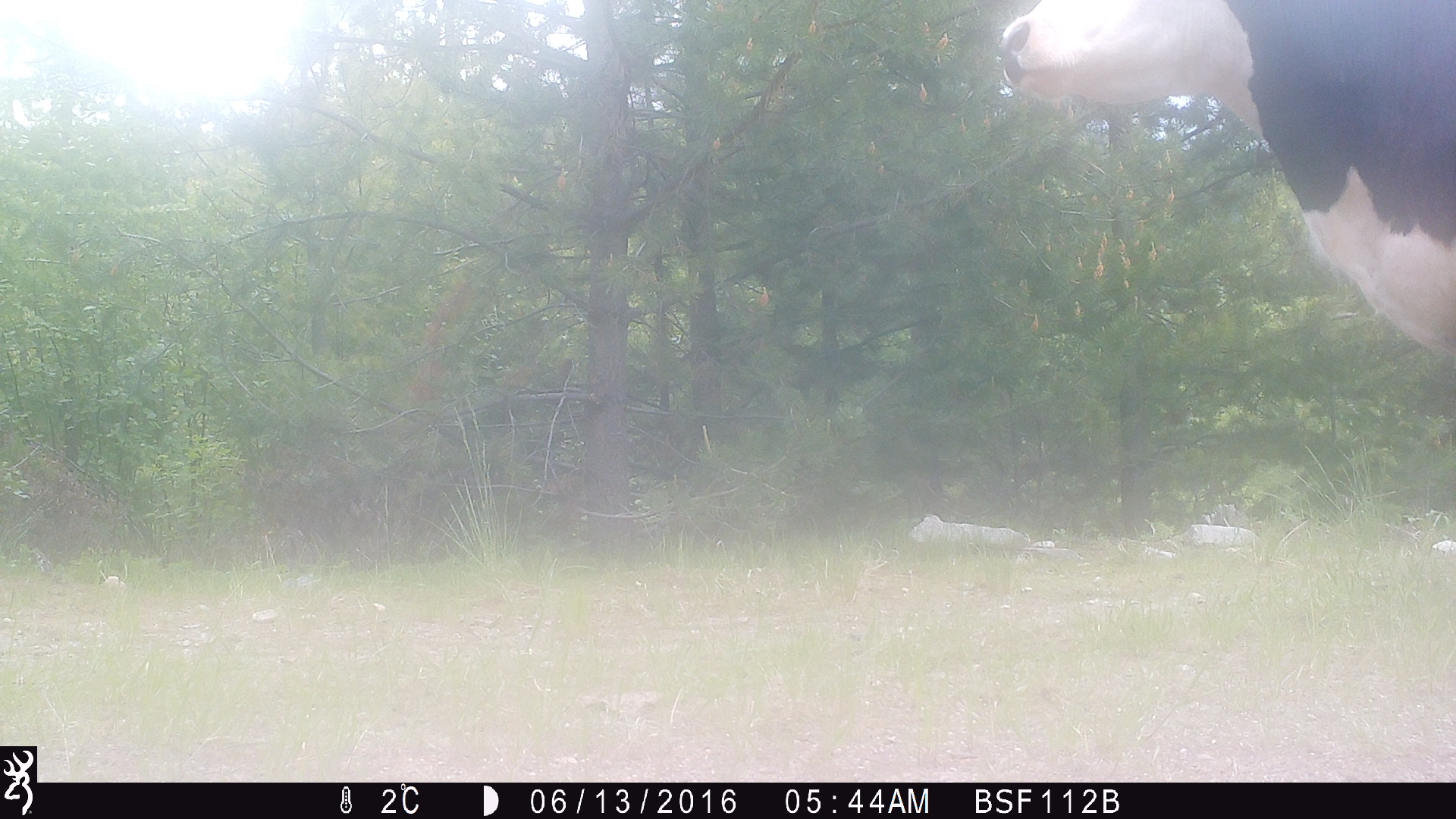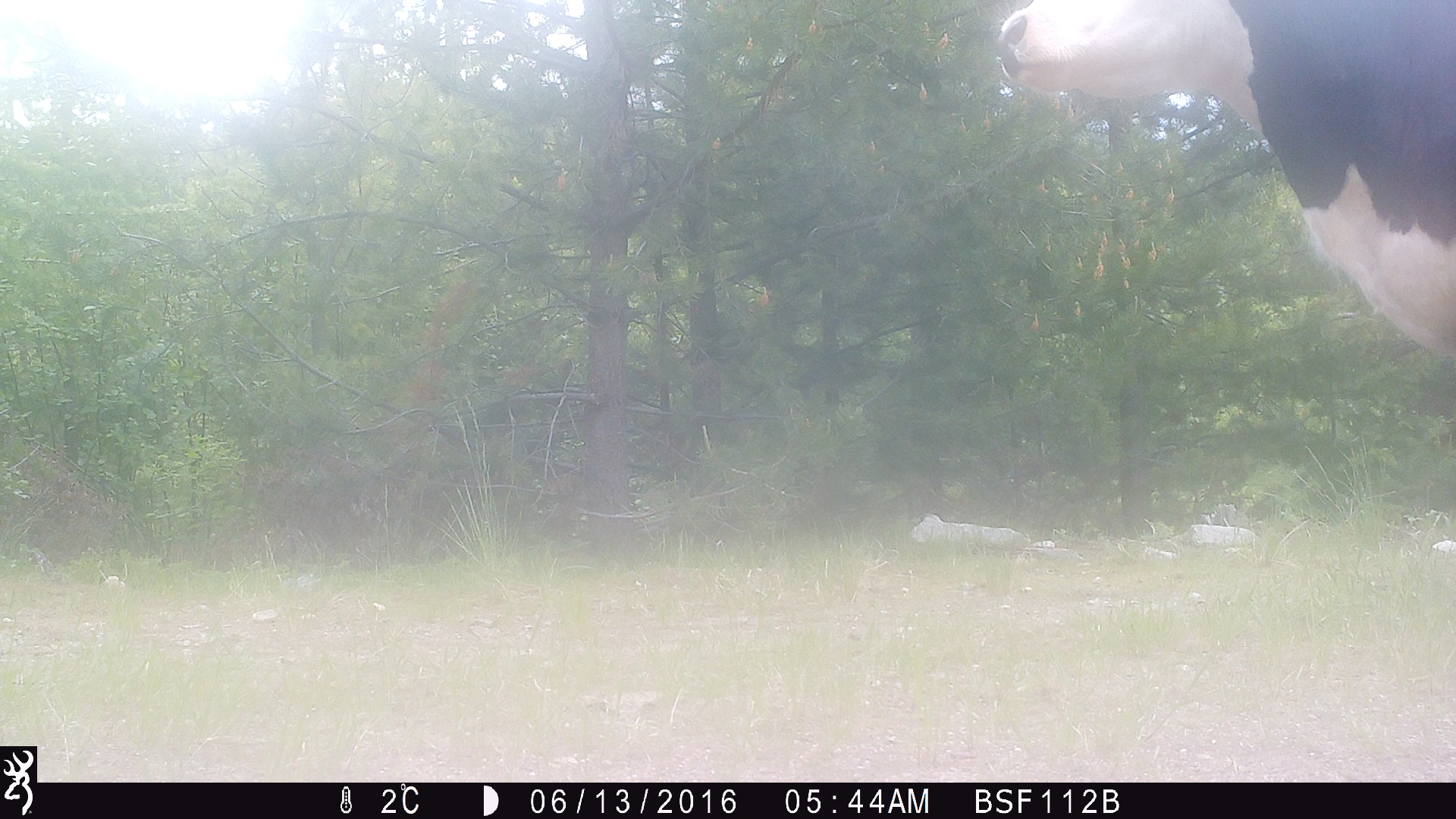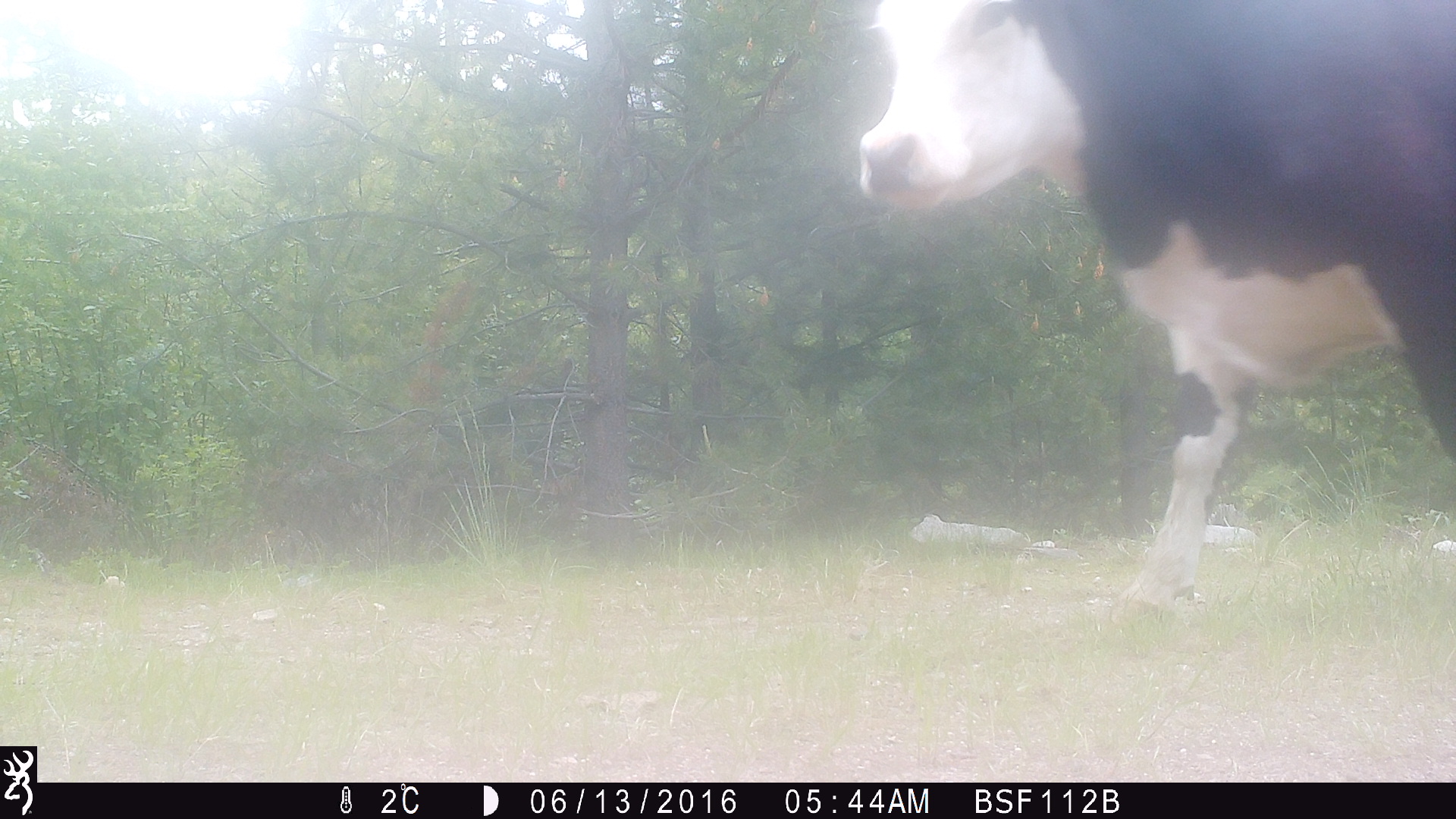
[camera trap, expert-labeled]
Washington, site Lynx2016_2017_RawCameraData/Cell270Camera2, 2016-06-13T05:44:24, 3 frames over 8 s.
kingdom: Animalia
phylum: Chordata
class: Mammalia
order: Artiodactyla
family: Bovidae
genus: Bos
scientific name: Bos taurus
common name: domestic cattle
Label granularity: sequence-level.